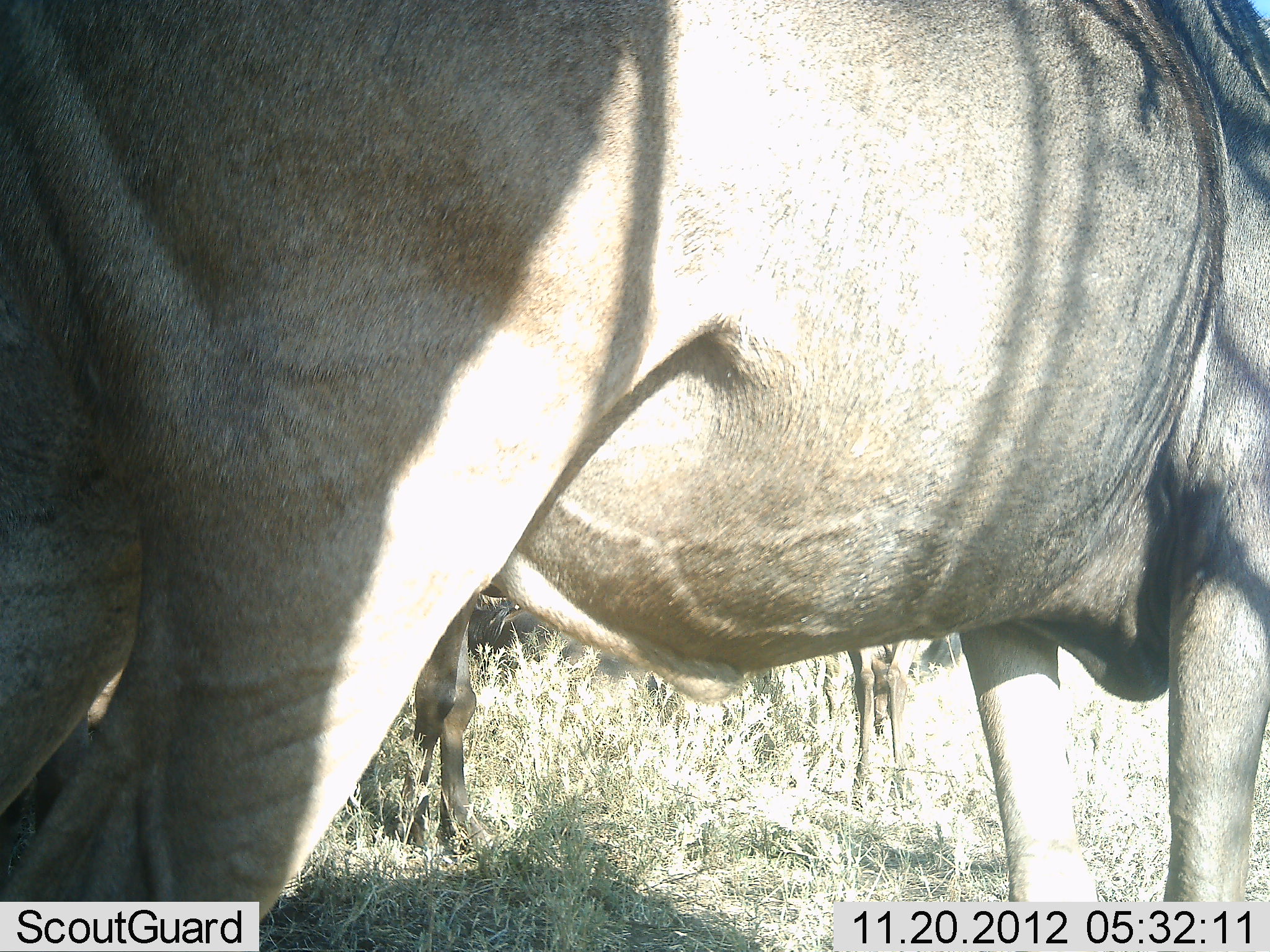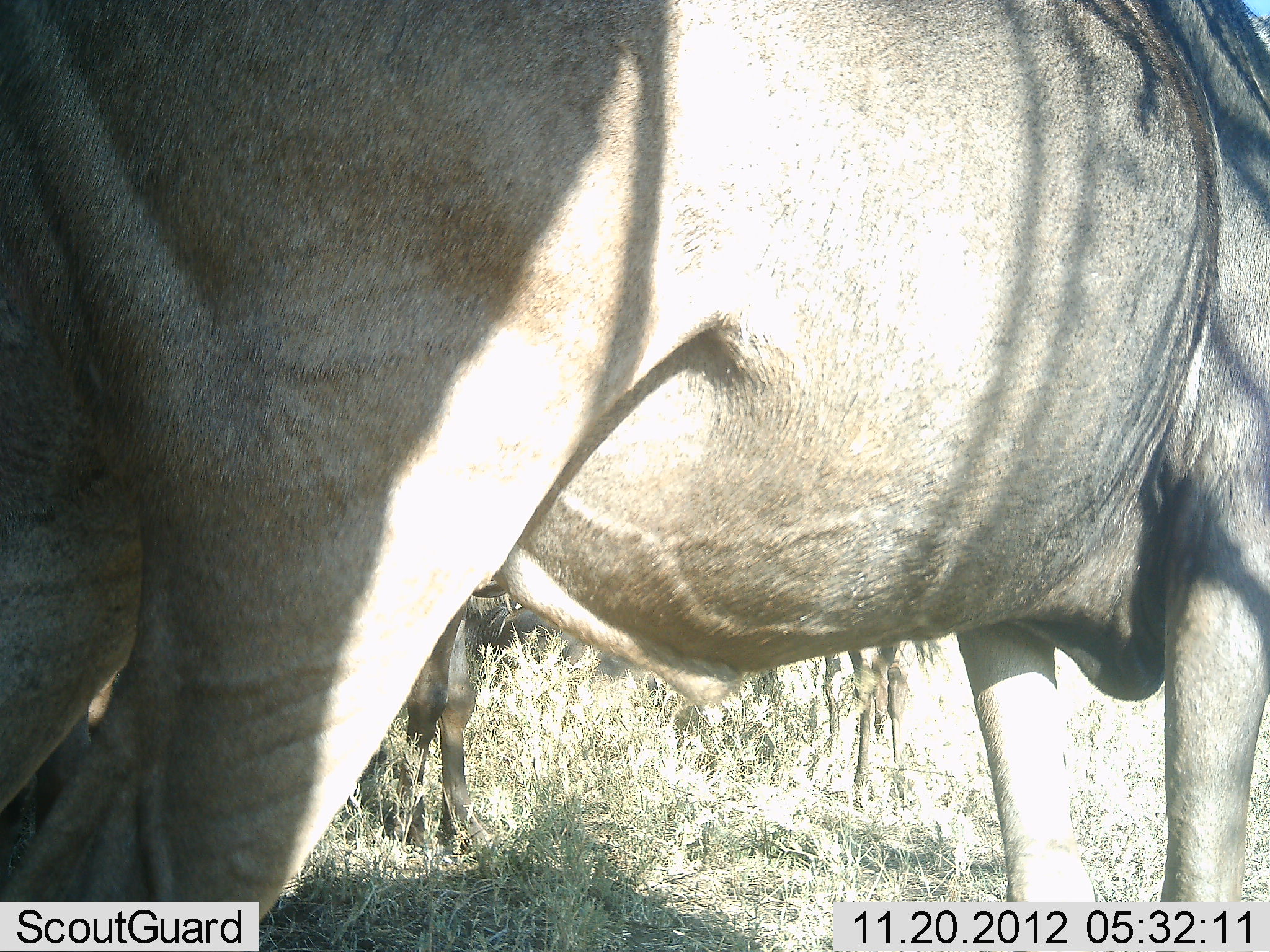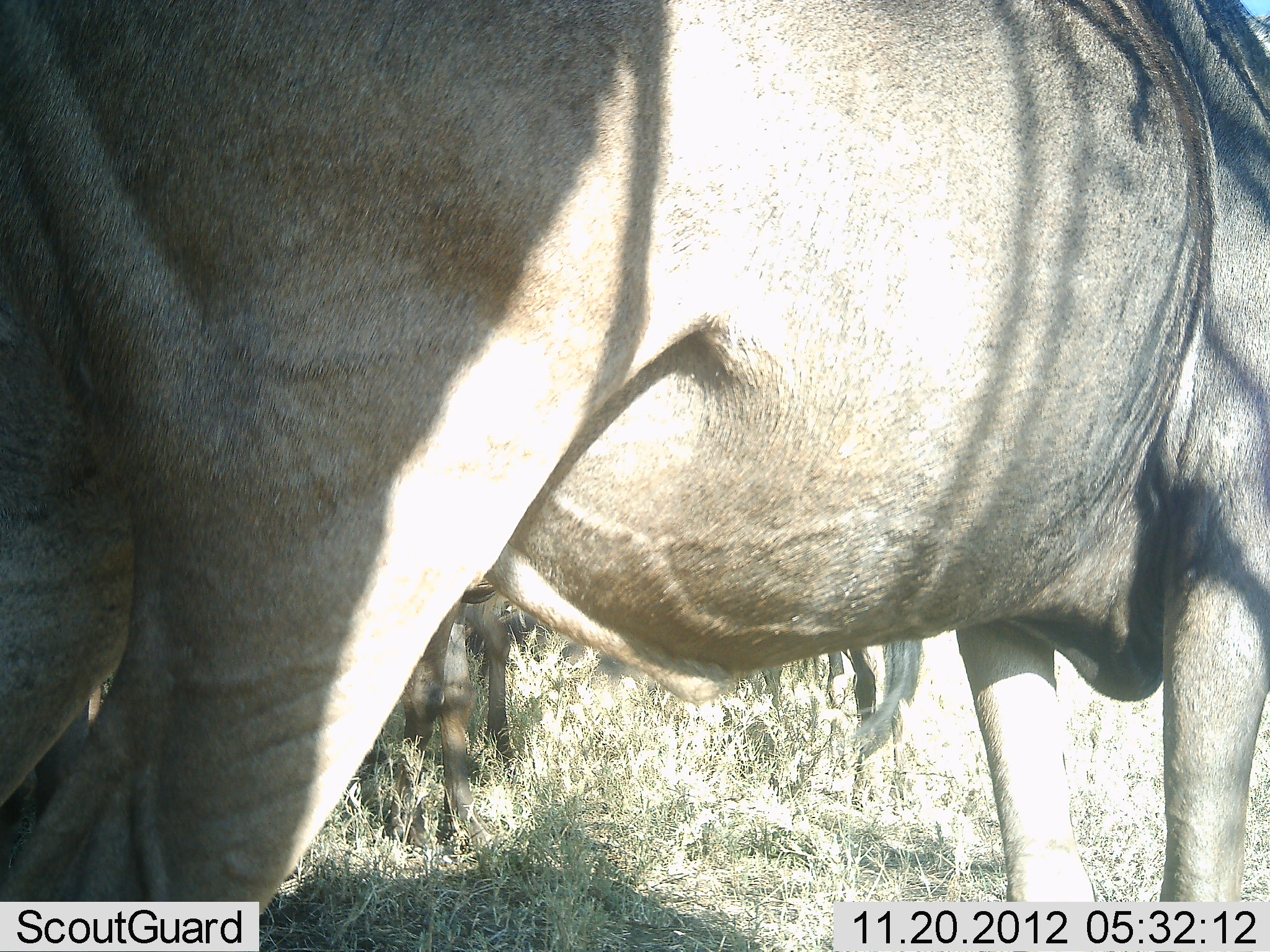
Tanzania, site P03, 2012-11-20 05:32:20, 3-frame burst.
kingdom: Animalia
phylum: Chordata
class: Mammalia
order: Artiodactyla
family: Bovidae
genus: Connochaetes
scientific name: Connochaetes taurinus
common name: blue wildebeest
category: wildebeest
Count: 3.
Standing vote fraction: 100%.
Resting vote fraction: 0%.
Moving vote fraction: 0%.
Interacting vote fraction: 0%.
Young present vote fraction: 10%.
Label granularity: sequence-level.